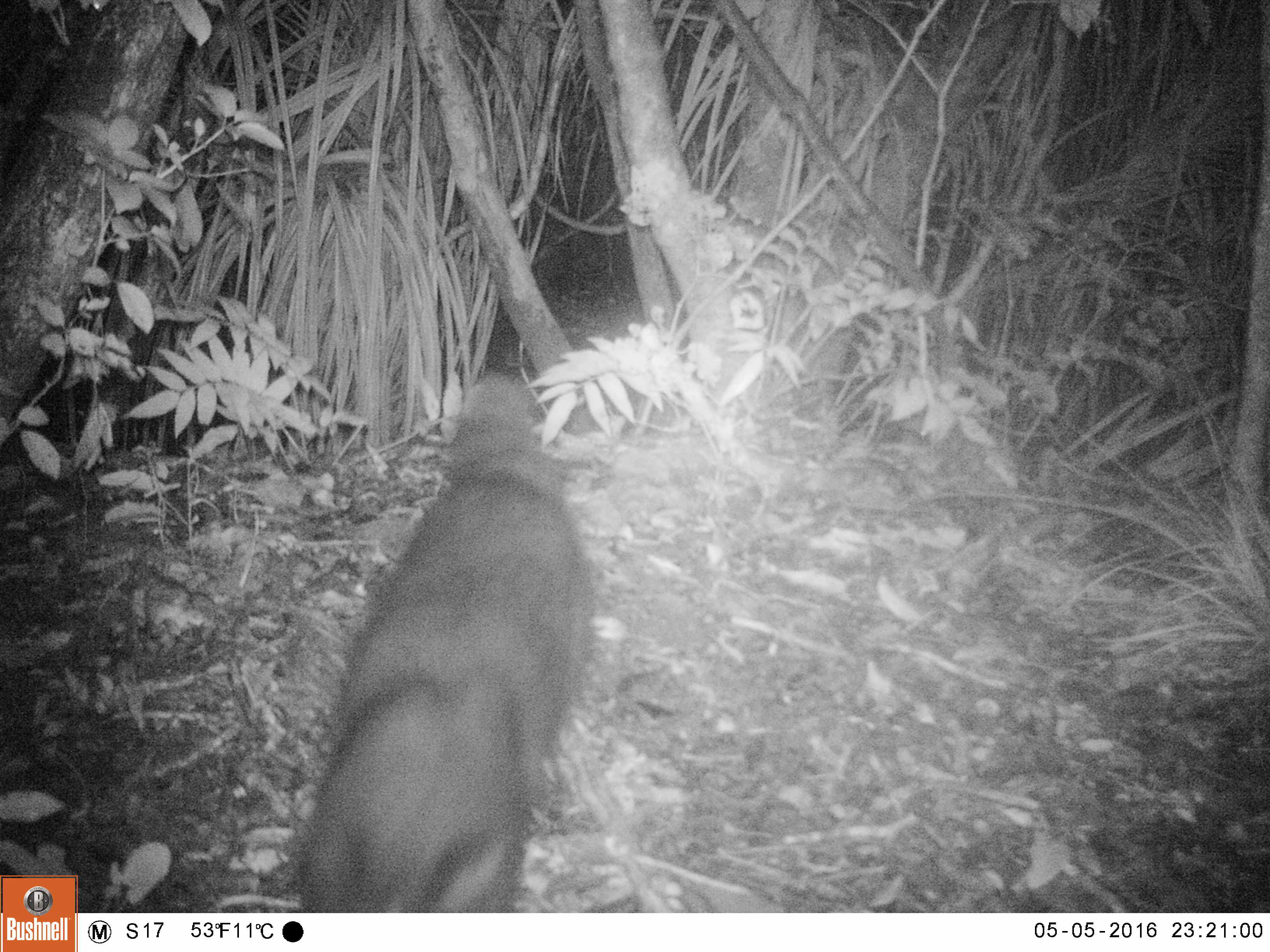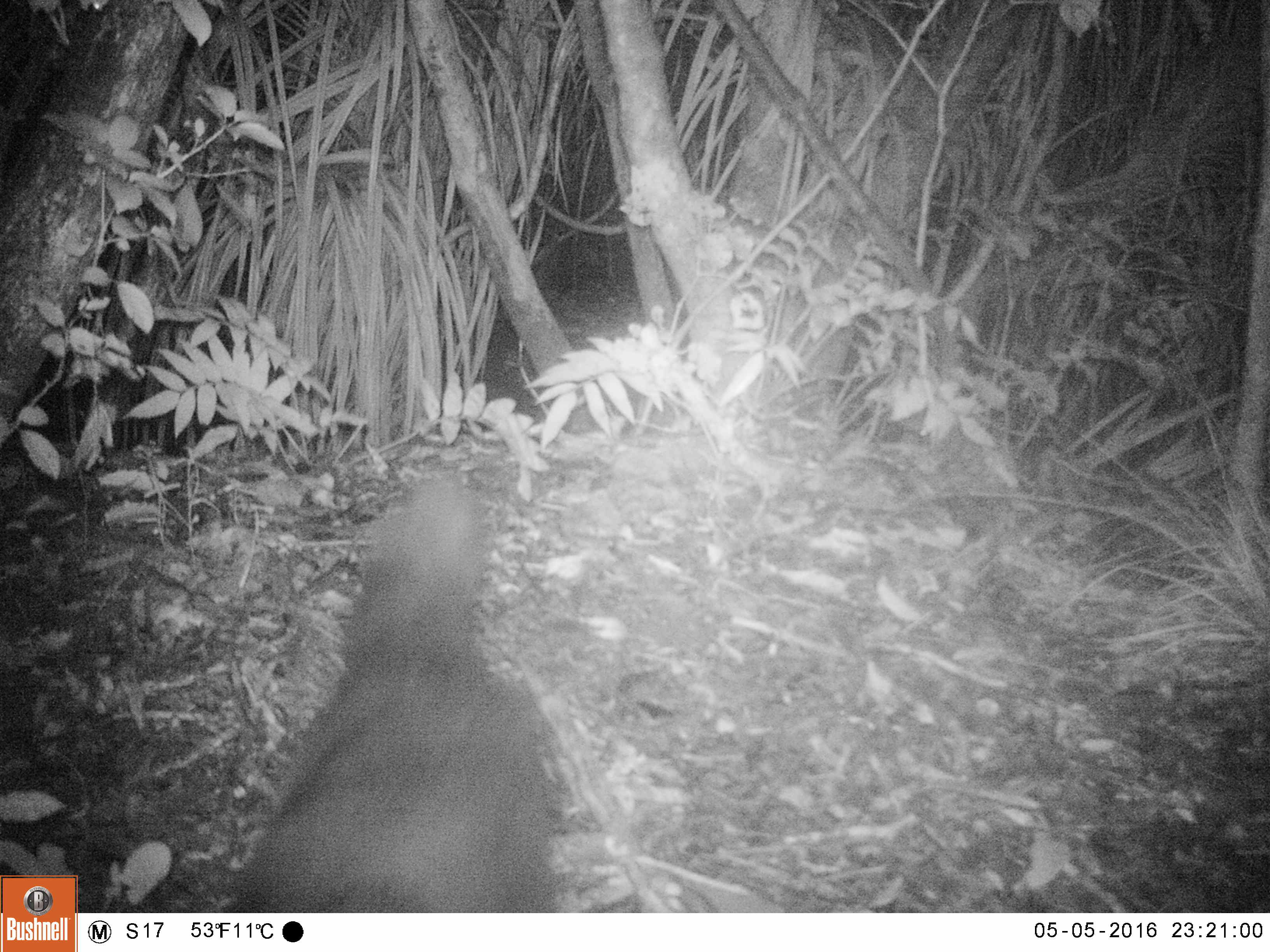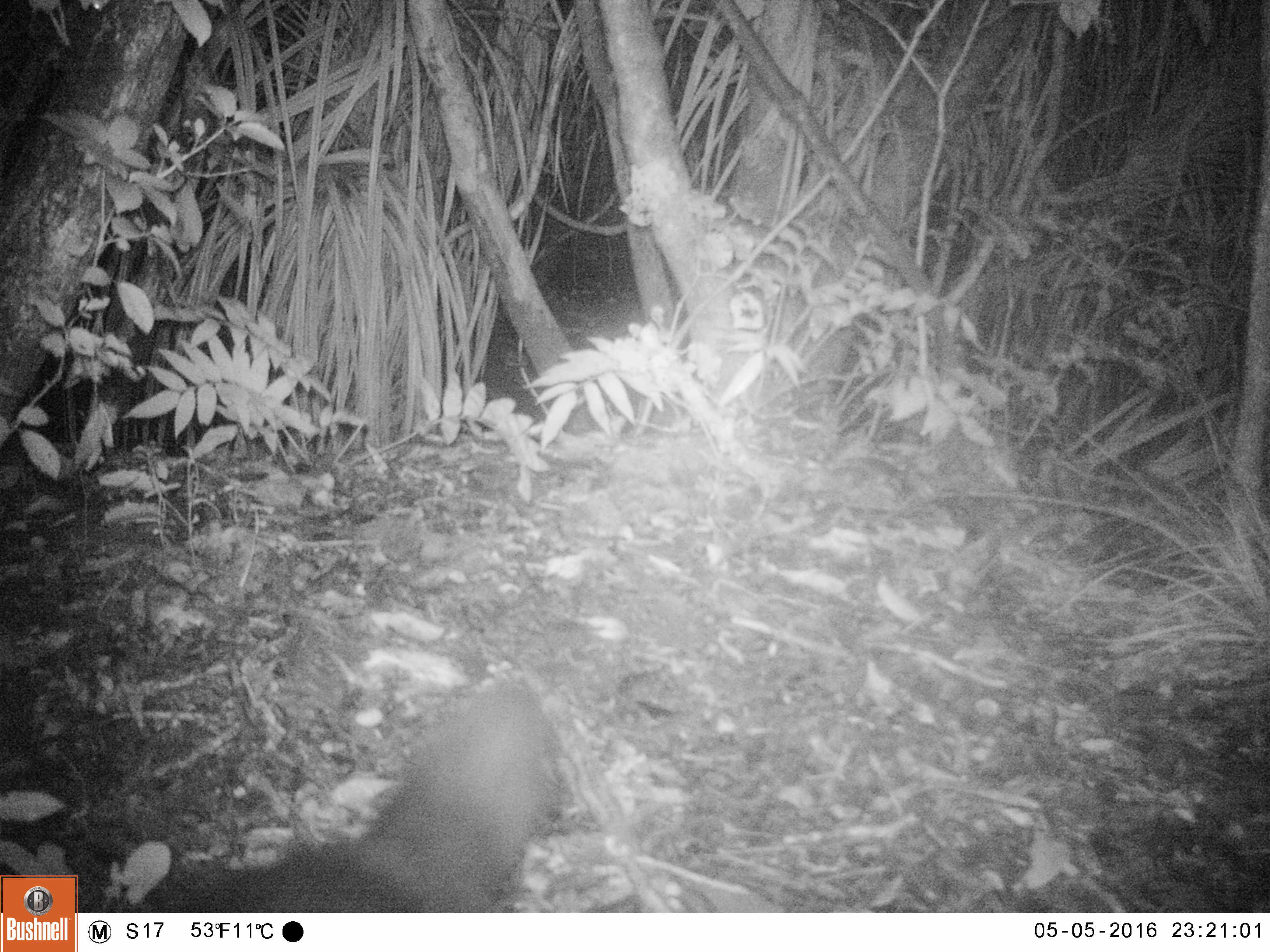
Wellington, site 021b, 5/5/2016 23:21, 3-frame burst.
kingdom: Animalia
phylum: Chordata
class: Mammalia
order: Carnivora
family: Felidae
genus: Felis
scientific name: Felis catus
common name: cat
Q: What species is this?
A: Cat (Felis catus).